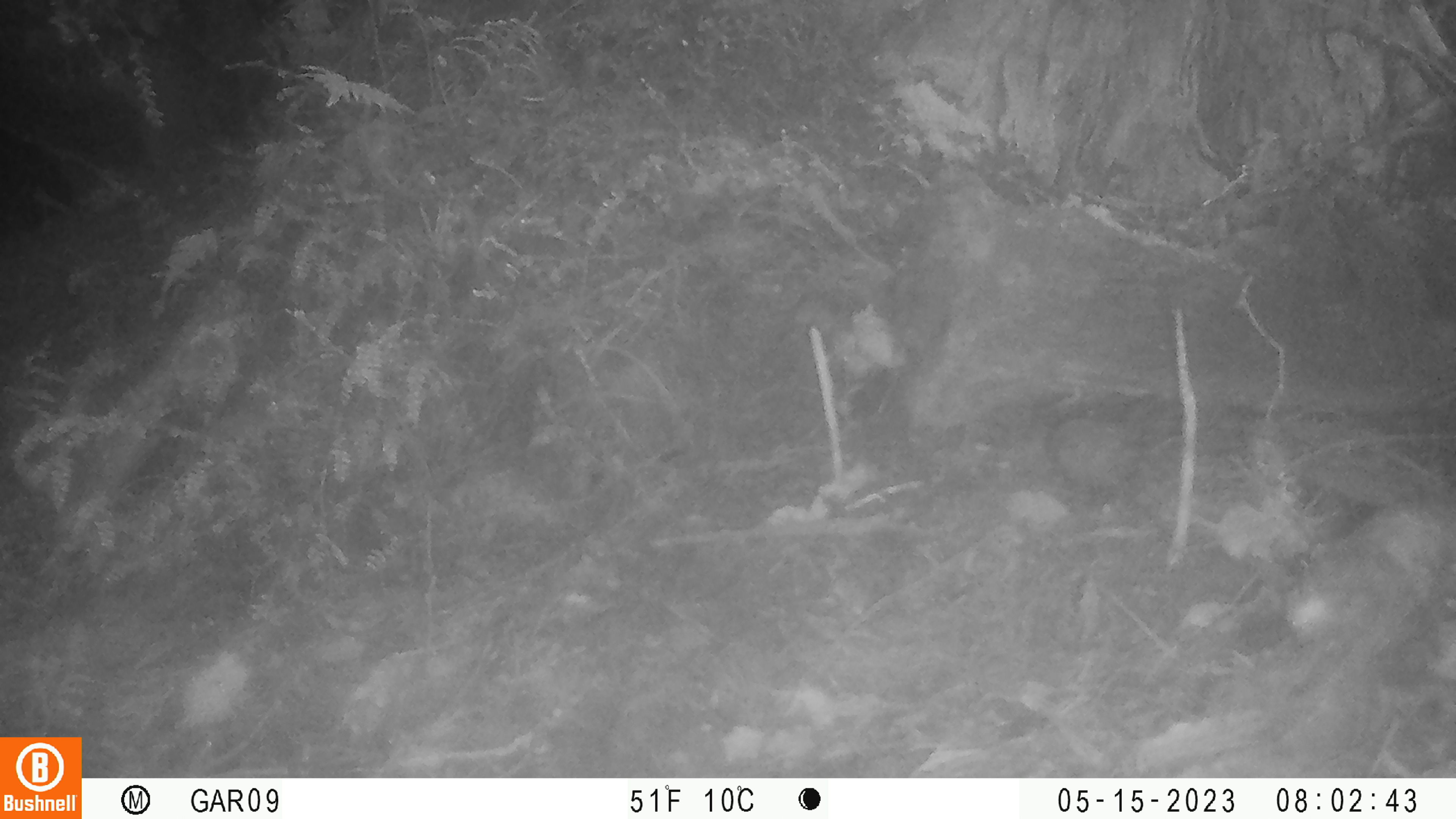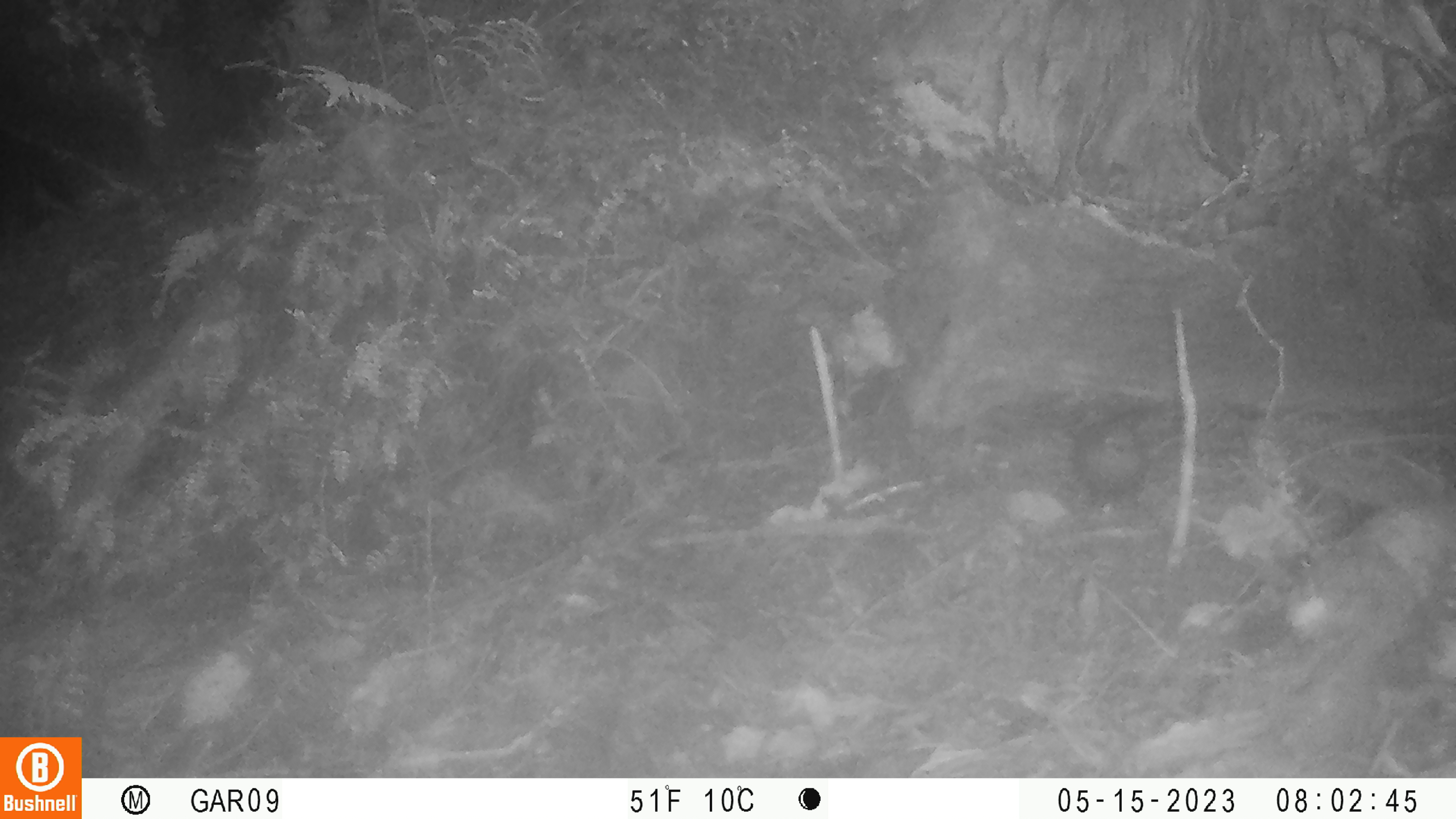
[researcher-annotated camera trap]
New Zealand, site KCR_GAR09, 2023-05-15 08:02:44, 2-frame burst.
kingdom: Animalia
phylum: Chordata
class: Aves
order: Passeriformes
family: Prunellidae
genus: Prunella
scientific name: Prunella modularis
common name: dunnock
Dunnock (Prunella modularis).